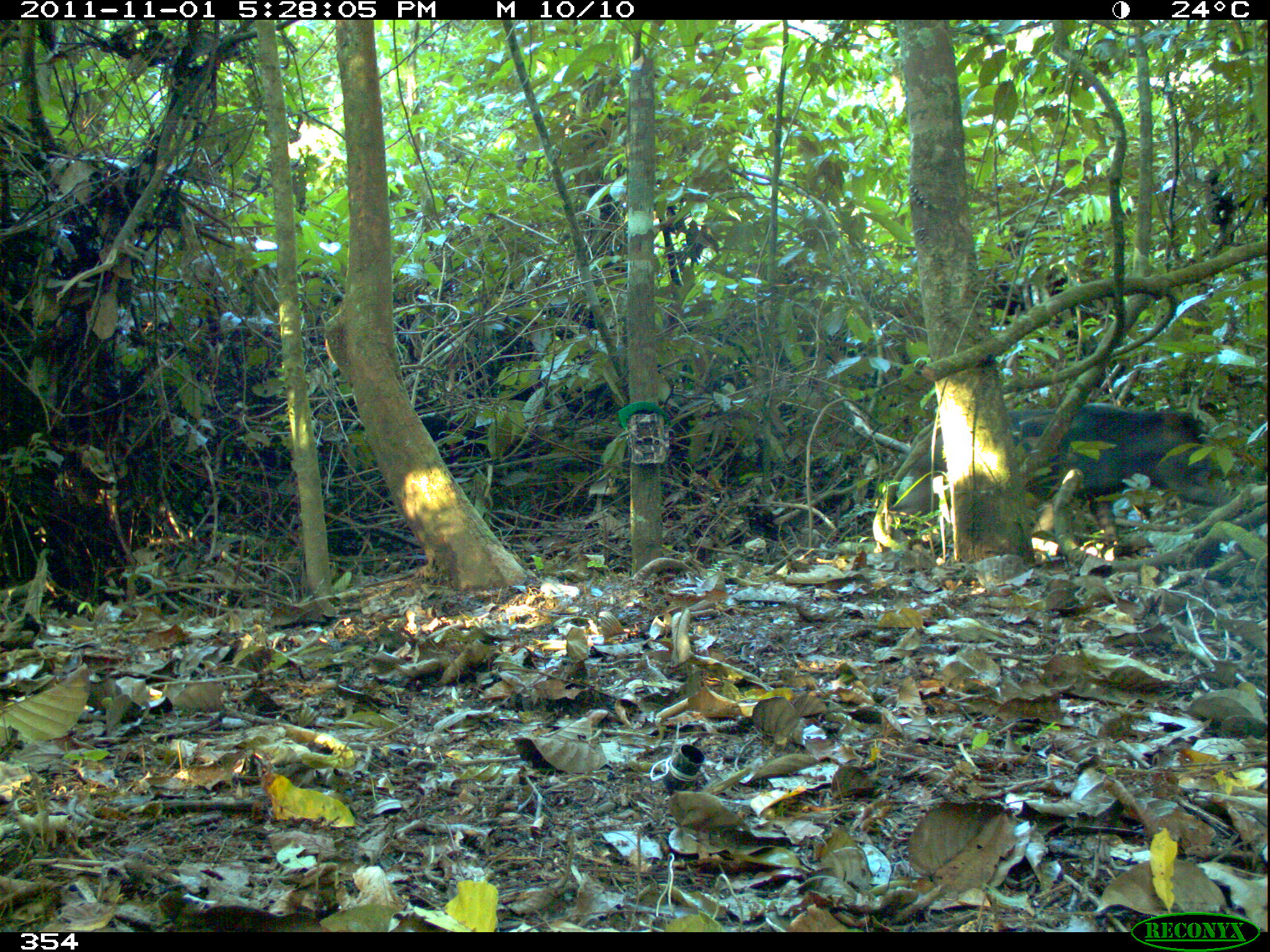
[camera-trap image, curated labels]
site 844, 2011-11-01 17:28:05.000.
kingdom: Animalia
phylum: Chordata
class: Mammalia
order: Artiodactyla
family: Tayassuidae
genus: Tayassu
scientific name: Tayassu pecari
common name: white-lipped peccary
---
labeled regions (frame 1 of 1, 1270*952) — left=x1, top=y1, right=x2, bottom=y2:
tayassu pecari: left=886, top=401, right=1237, bottom=557